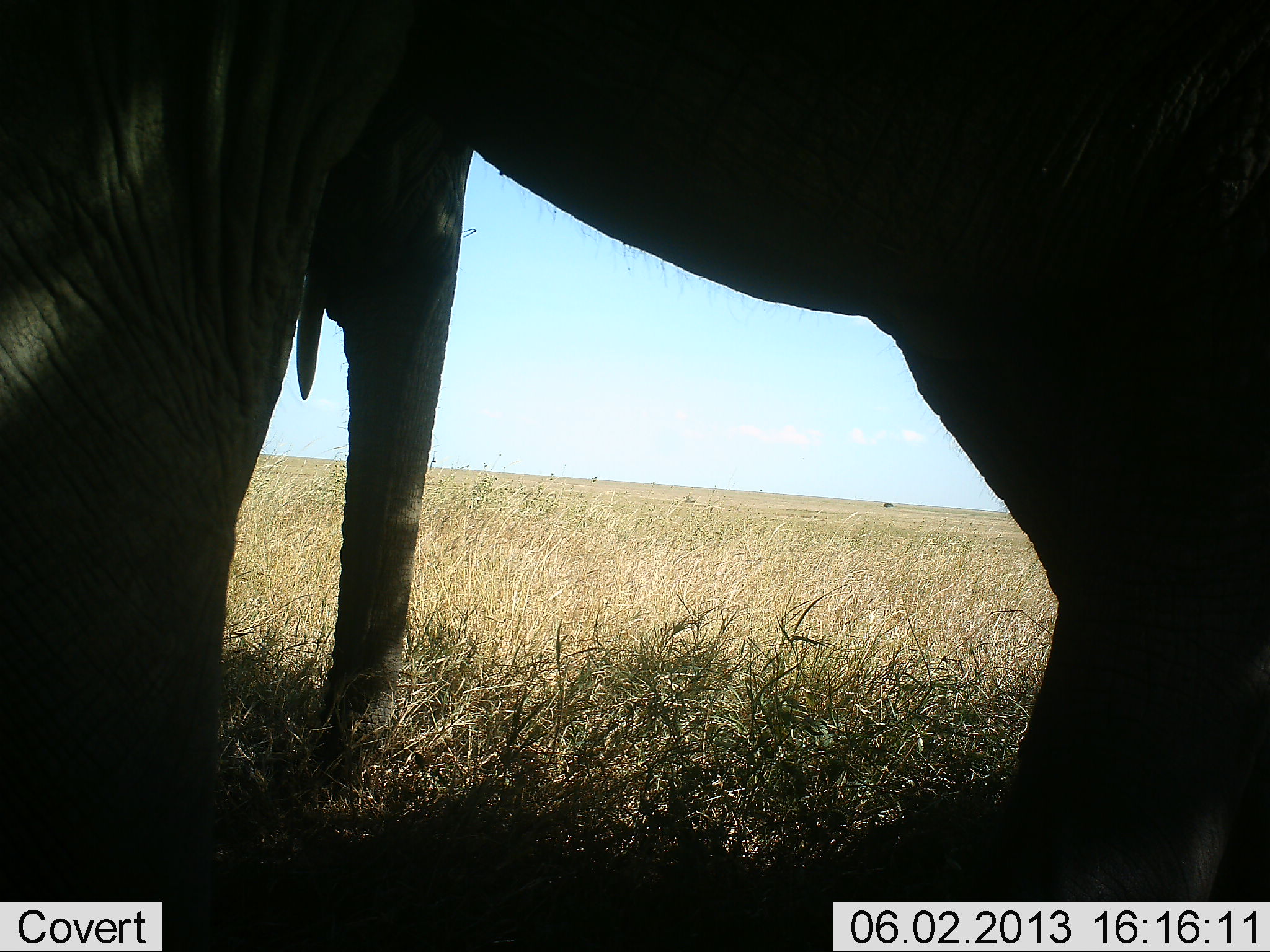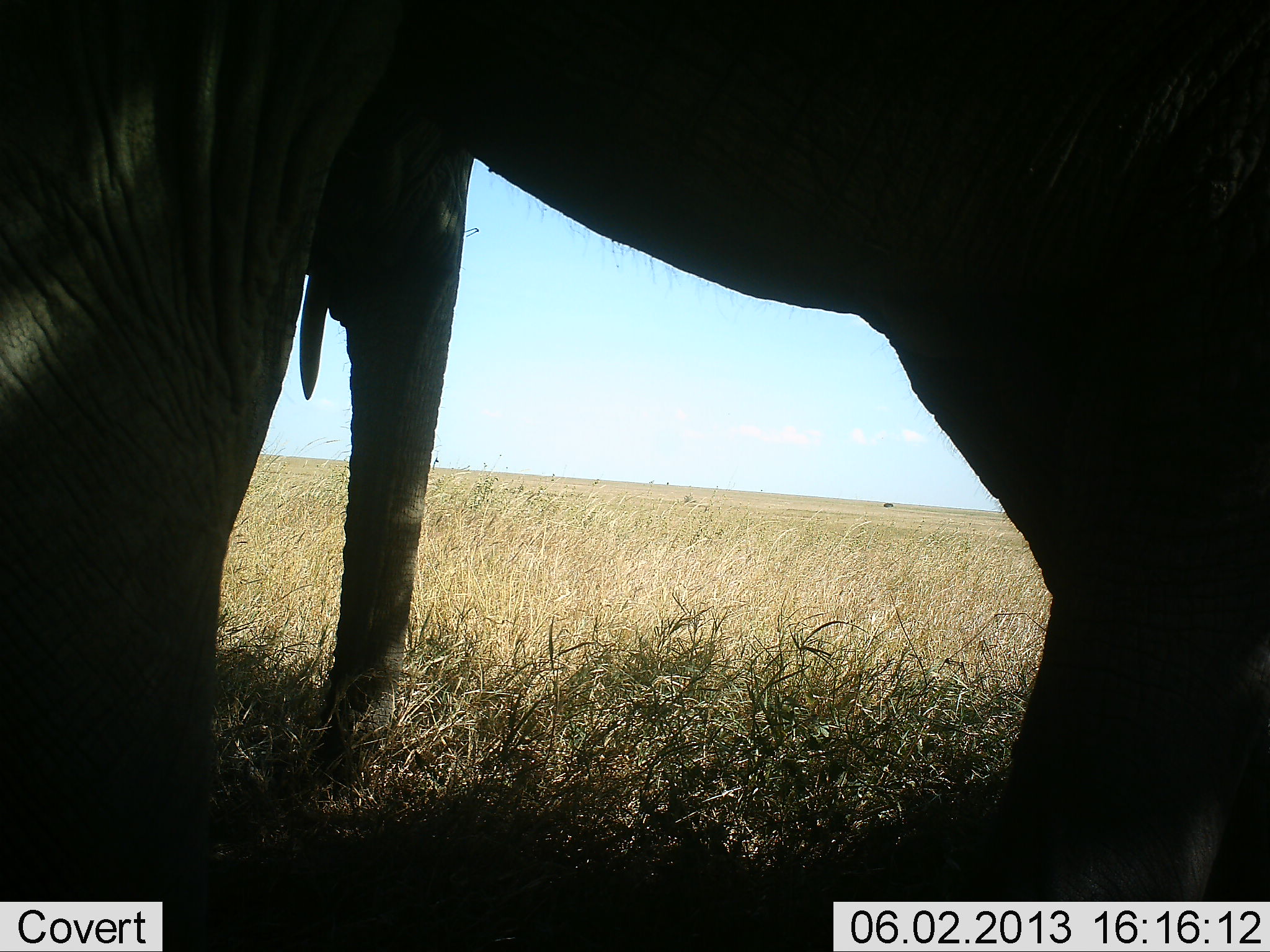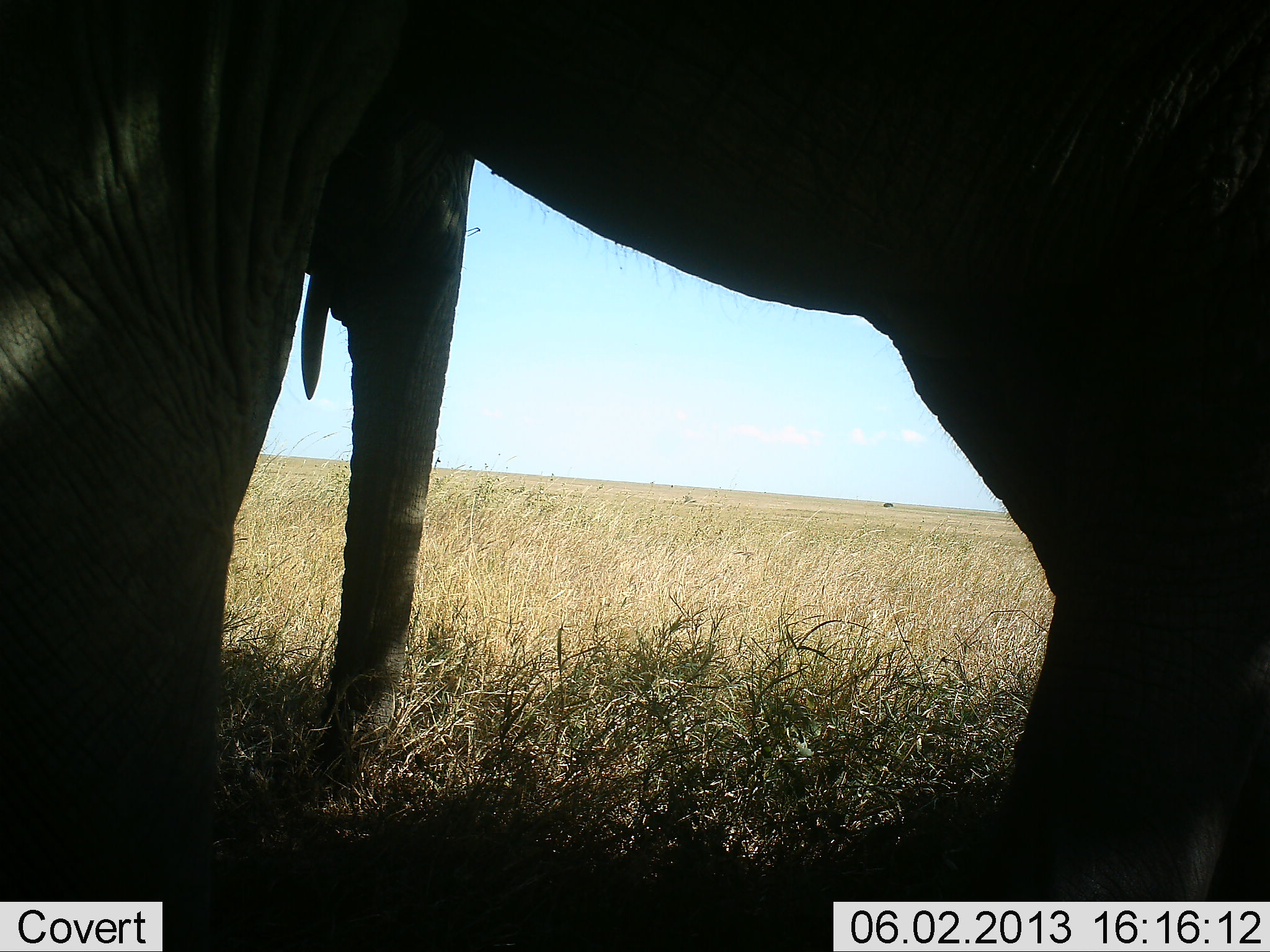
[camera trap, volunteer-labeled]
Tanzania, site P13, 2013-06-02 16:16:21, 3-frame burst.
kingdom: Animalia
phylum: Chordata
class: Mammalia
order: Proboscidea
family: Elephantidae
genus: Loxodonta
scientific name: Loxodonta africana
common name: african bush elephant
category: elephant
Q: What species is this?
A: Elephant (african bush elephant) (Loxodonta africana).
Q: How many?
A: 1.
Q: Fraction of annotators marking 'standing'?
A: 90%.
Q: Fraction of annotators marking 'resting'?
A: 0%.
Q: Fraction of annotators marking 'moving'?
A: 0%.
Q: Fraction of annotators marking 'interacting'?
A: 0%.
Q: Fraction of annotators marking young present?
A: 0%.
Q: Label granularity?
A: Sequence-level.